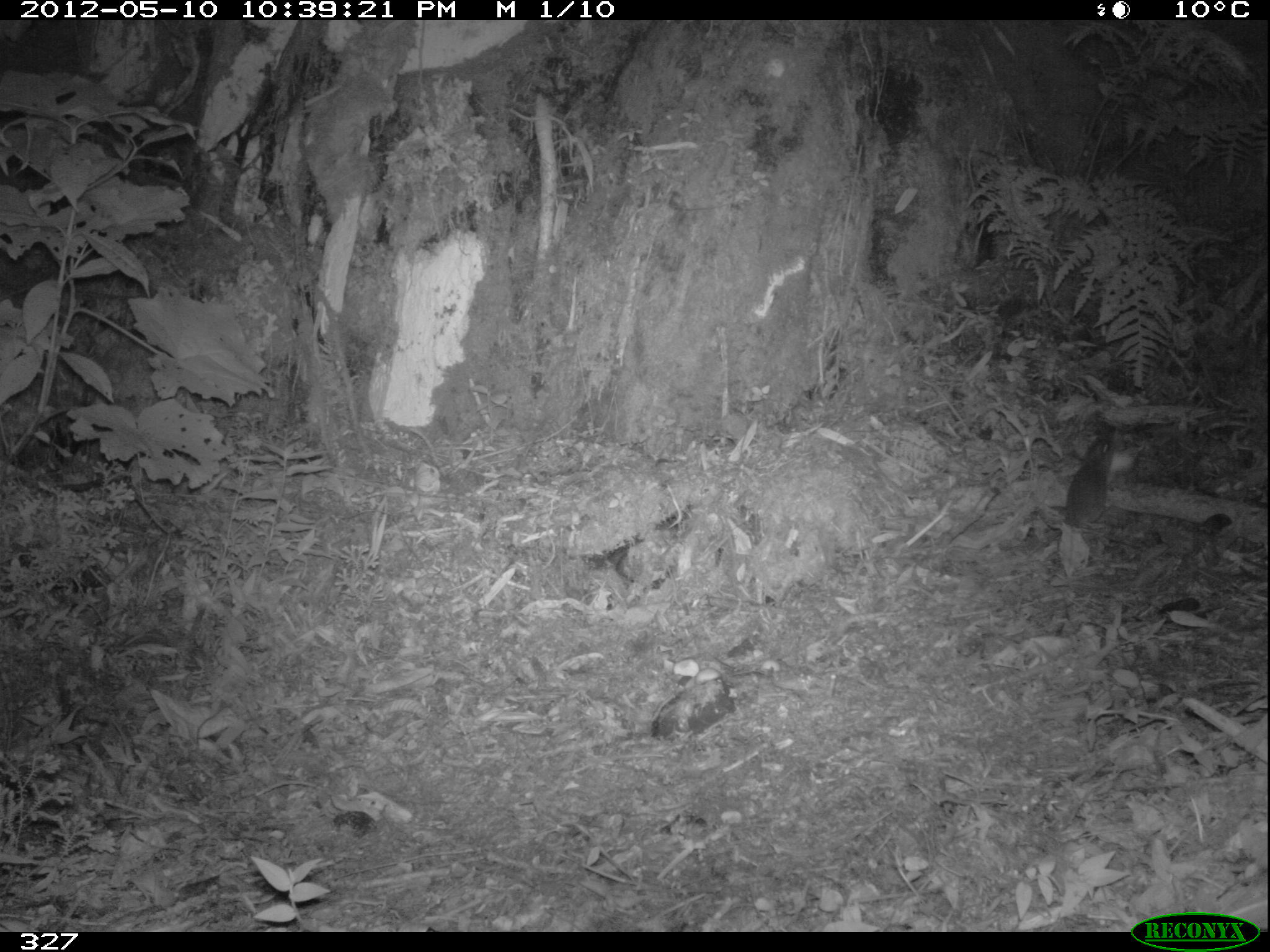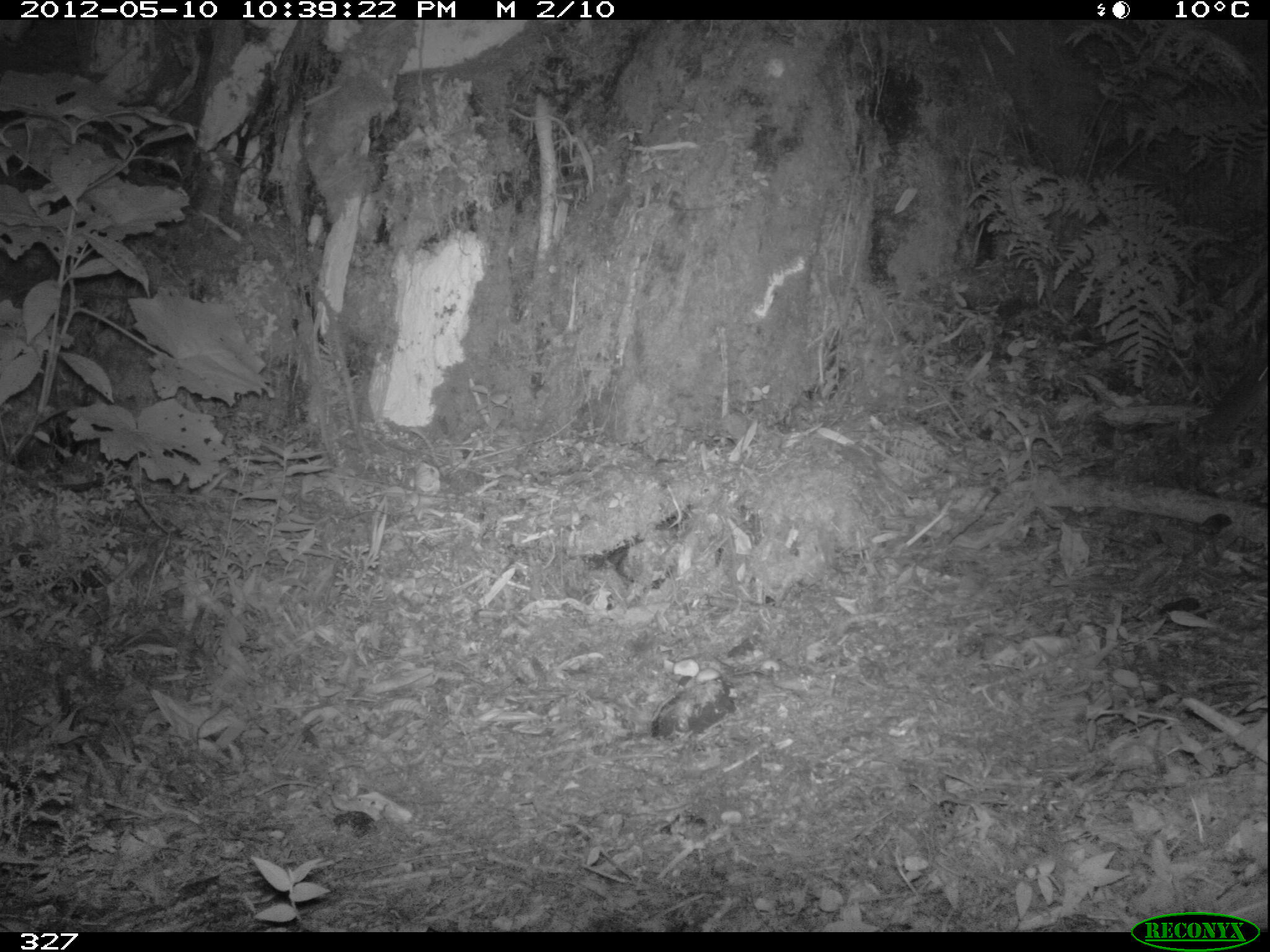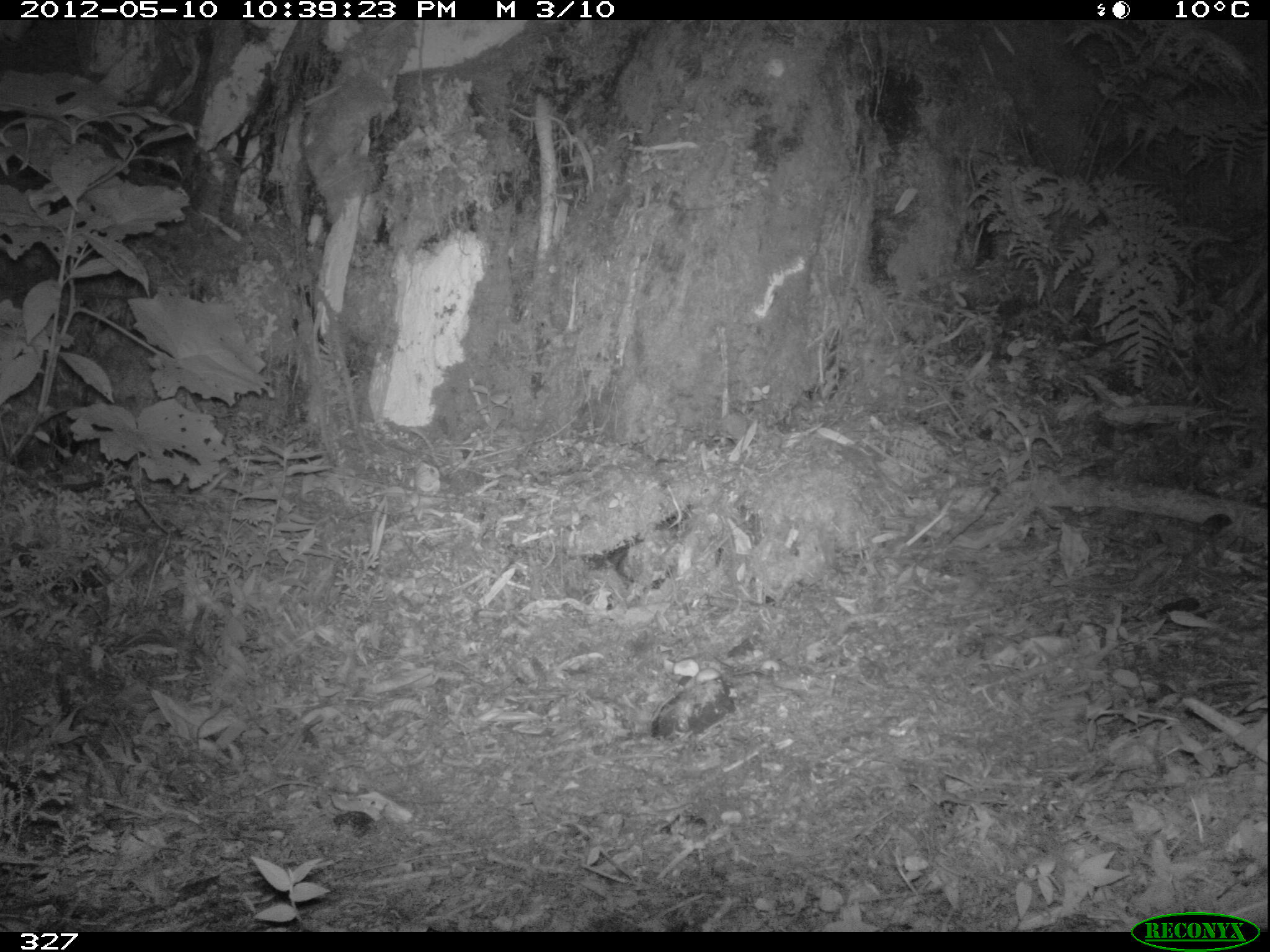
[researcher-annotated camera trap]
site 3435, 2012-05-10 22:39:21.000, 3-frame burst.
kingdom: Animalia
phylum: Chordata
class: Mammalia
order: Rodentia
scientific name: Rodentia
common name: rodents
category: unknown rodent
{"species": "unknown rodent (rodents) (Rodentia)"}